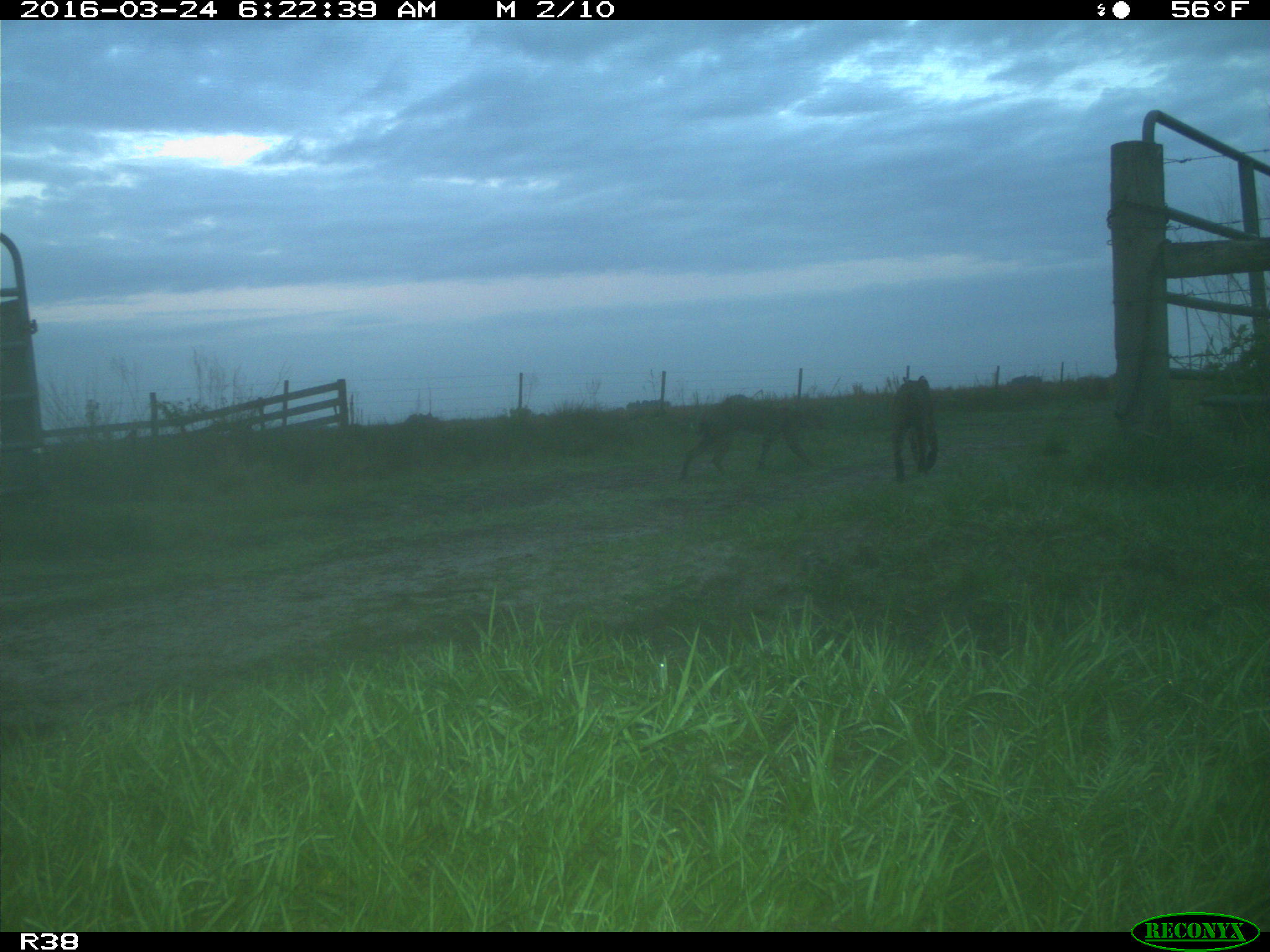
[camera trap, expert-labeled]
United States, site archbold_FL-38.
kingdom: Animalia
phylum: Chordata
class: Mammalia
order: Carnivora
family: Felidae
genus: Lynx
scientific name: Lynx rufus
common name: bobcat